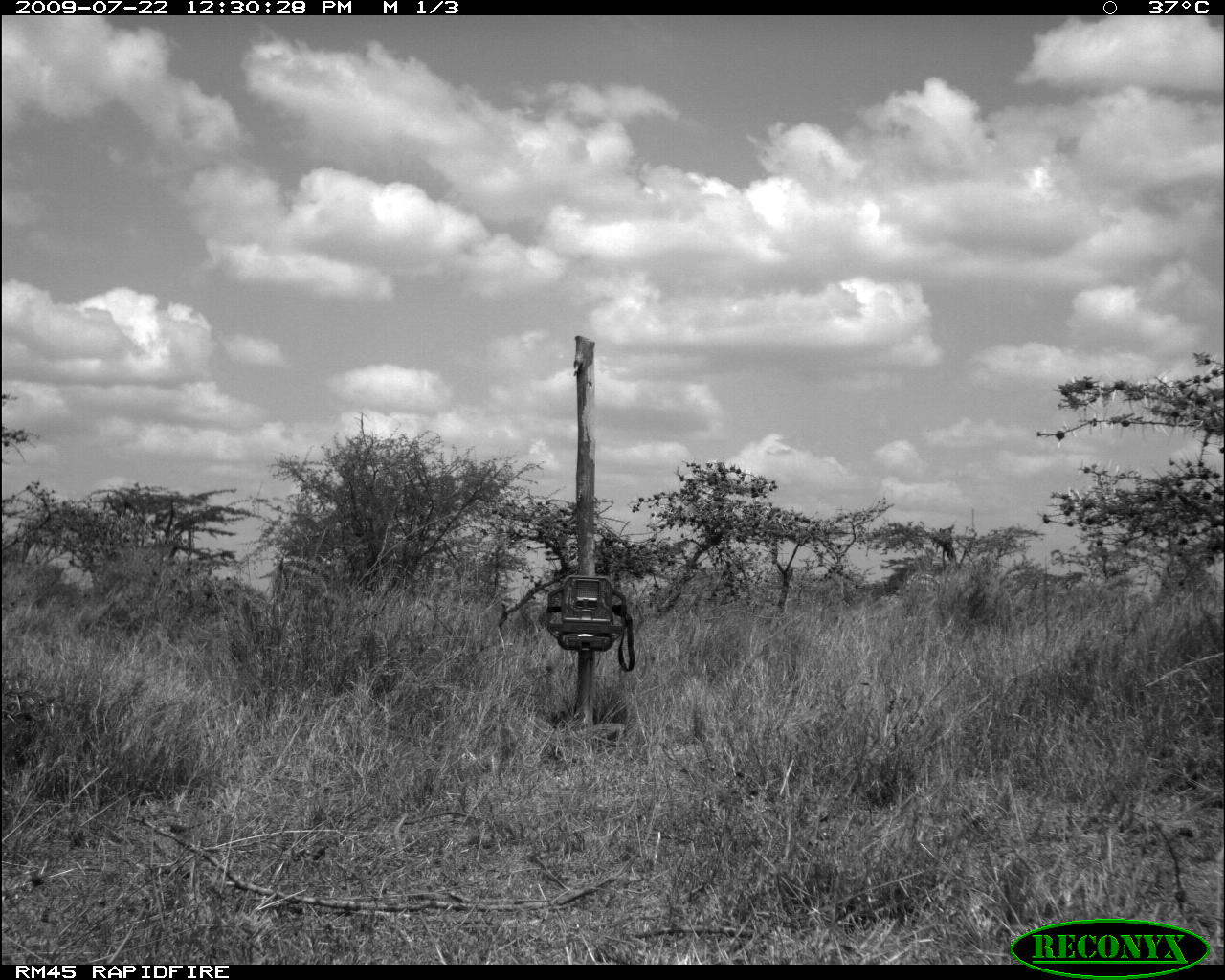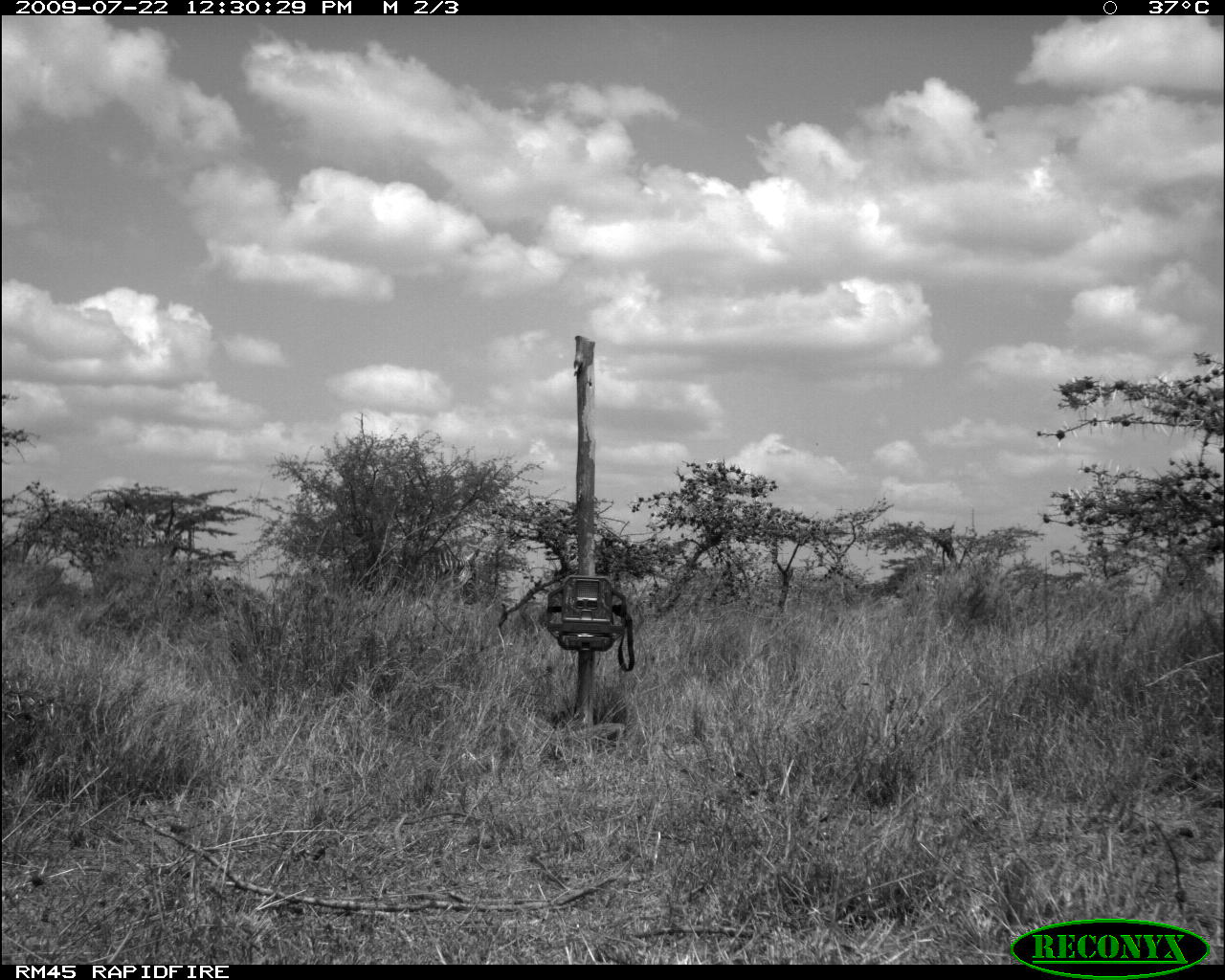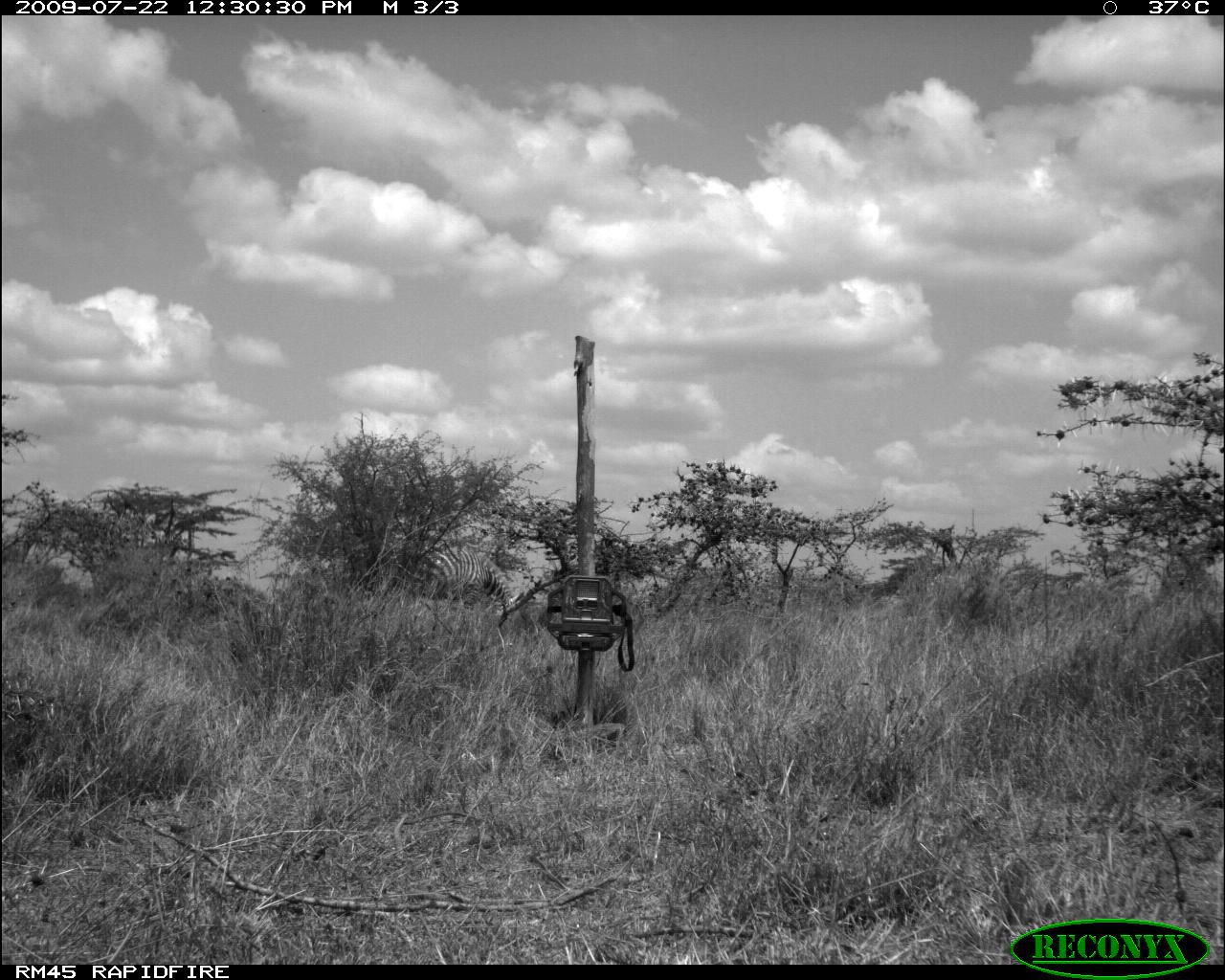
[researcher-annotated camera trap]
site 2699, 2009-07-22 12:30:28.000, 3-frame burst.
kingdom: Animalia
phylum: Chordata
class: Mammalia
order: Perissodactyla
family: Equidae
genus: Equus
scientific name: Equus quagga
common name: plains zebra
Equus quagga (plains zebra), count 2.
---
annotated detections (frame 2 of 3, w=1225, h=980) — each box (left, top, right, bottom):
equus quagga: (352, 546, 480, 609)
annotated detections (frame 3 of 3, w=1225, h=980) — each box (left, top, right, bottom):
equus quagga: (416, 549, 513, 613)